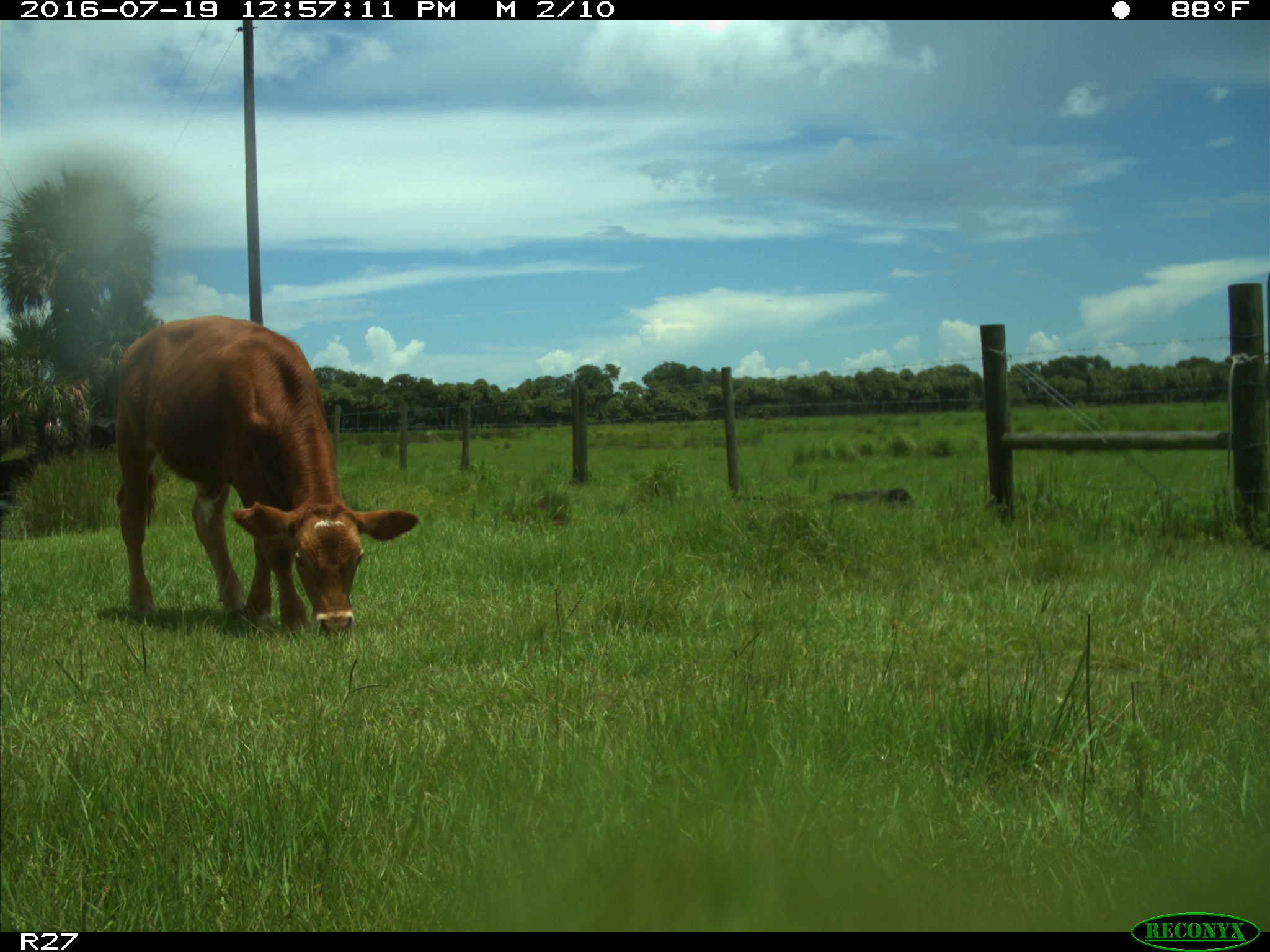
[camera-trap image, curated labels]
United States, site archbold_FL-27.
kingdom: Animalia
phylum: Chordata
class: Mammalia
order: Artiodactyla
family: Bovidae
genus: Bos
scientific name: Bos taurus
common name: domestic cow